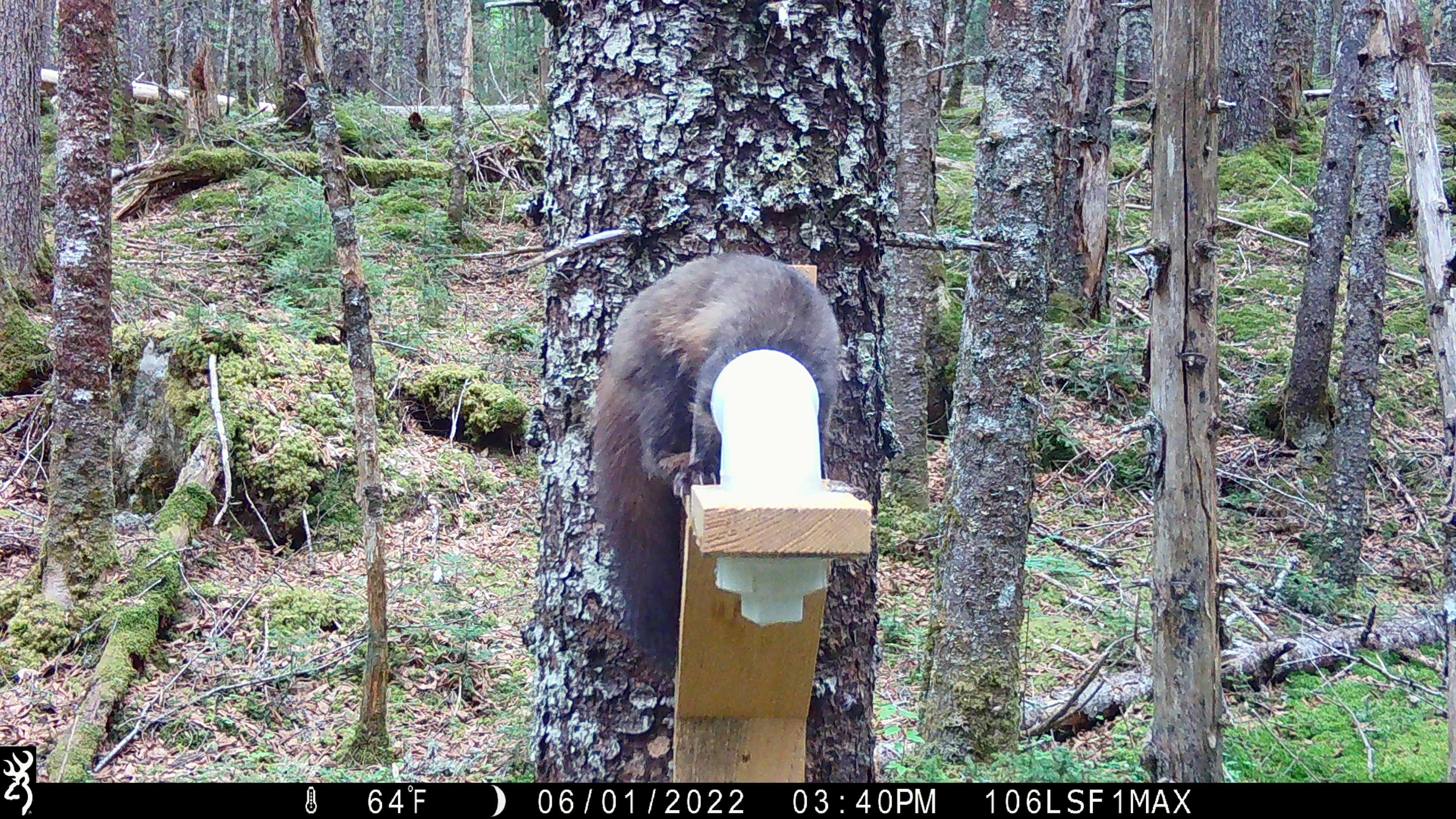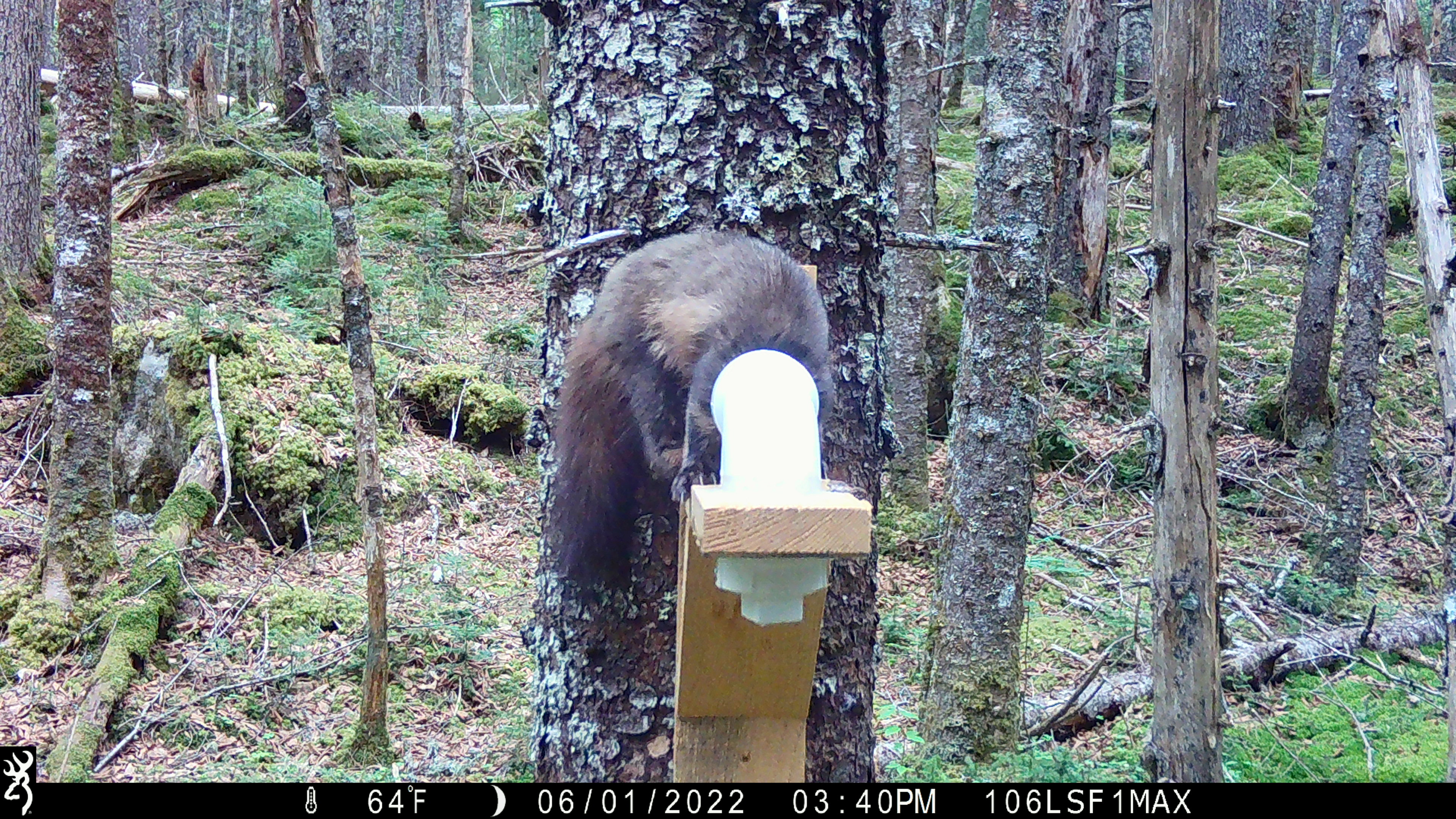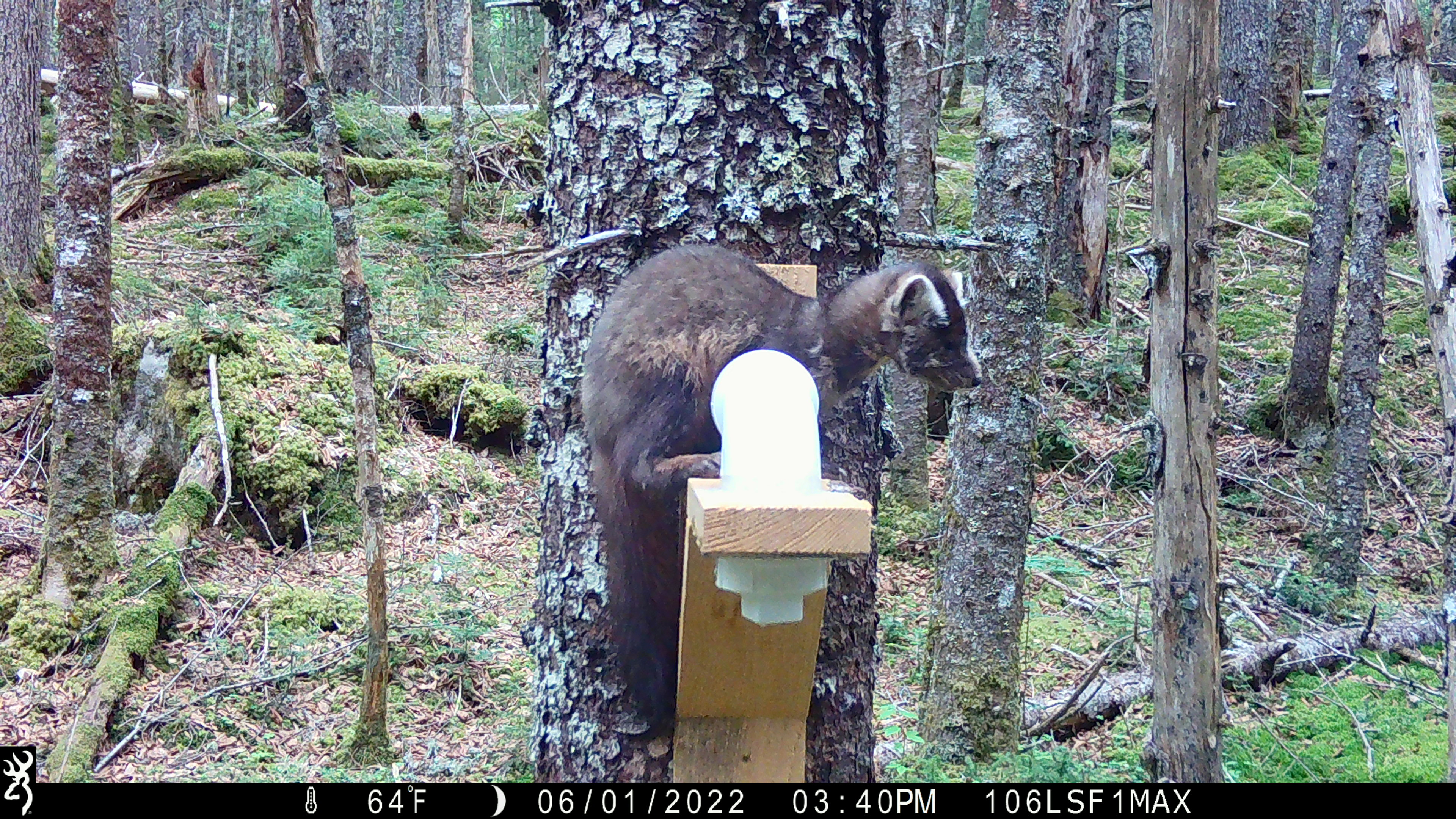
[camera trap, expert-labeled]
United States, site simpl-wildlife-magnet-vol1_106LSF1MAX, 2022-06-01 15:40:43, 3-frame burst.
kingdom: Animalia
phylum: Chordata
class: Mammalia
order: Carnivora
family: Mustelidae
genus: Martes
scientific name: Martes americana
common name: american marten